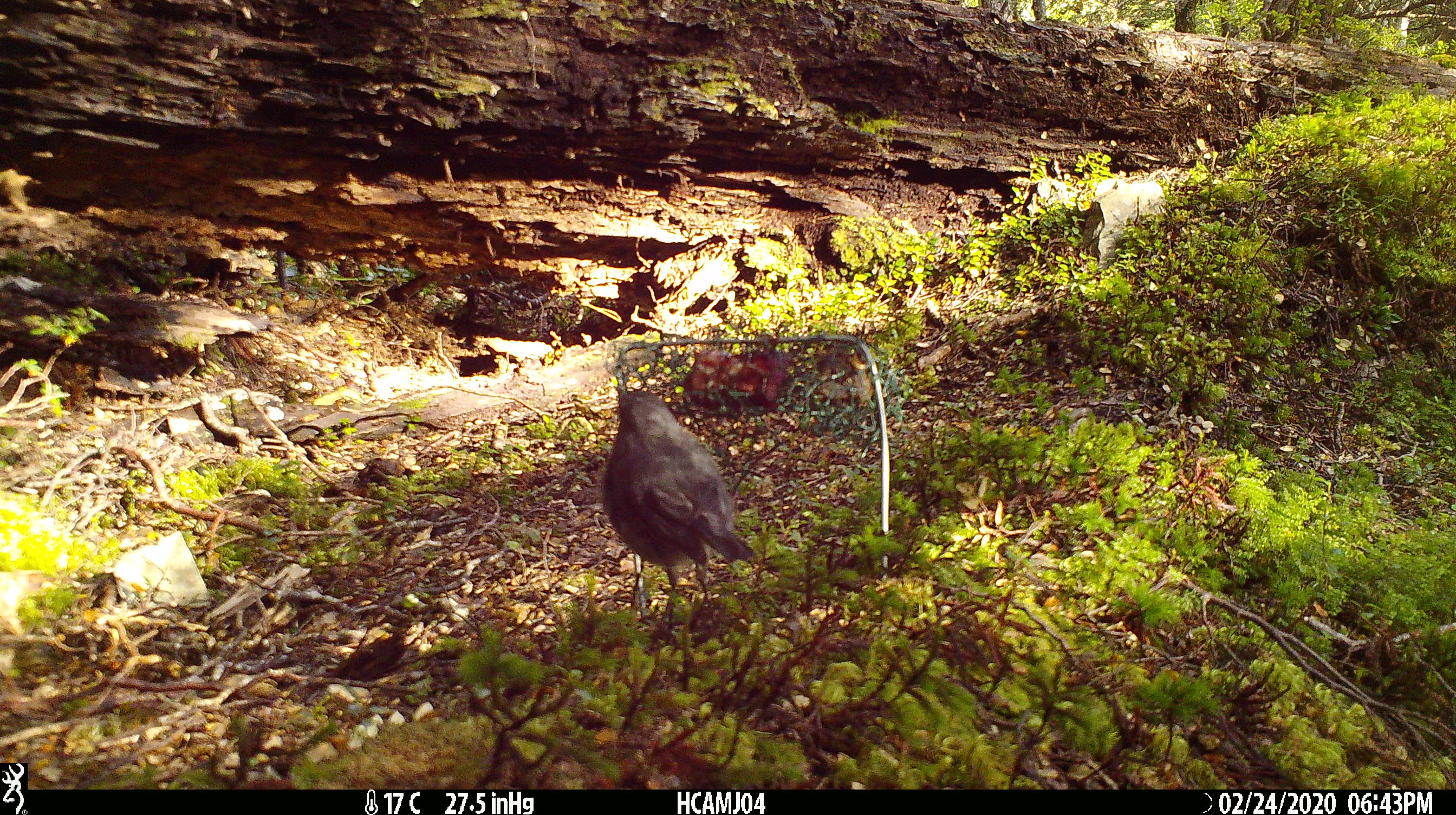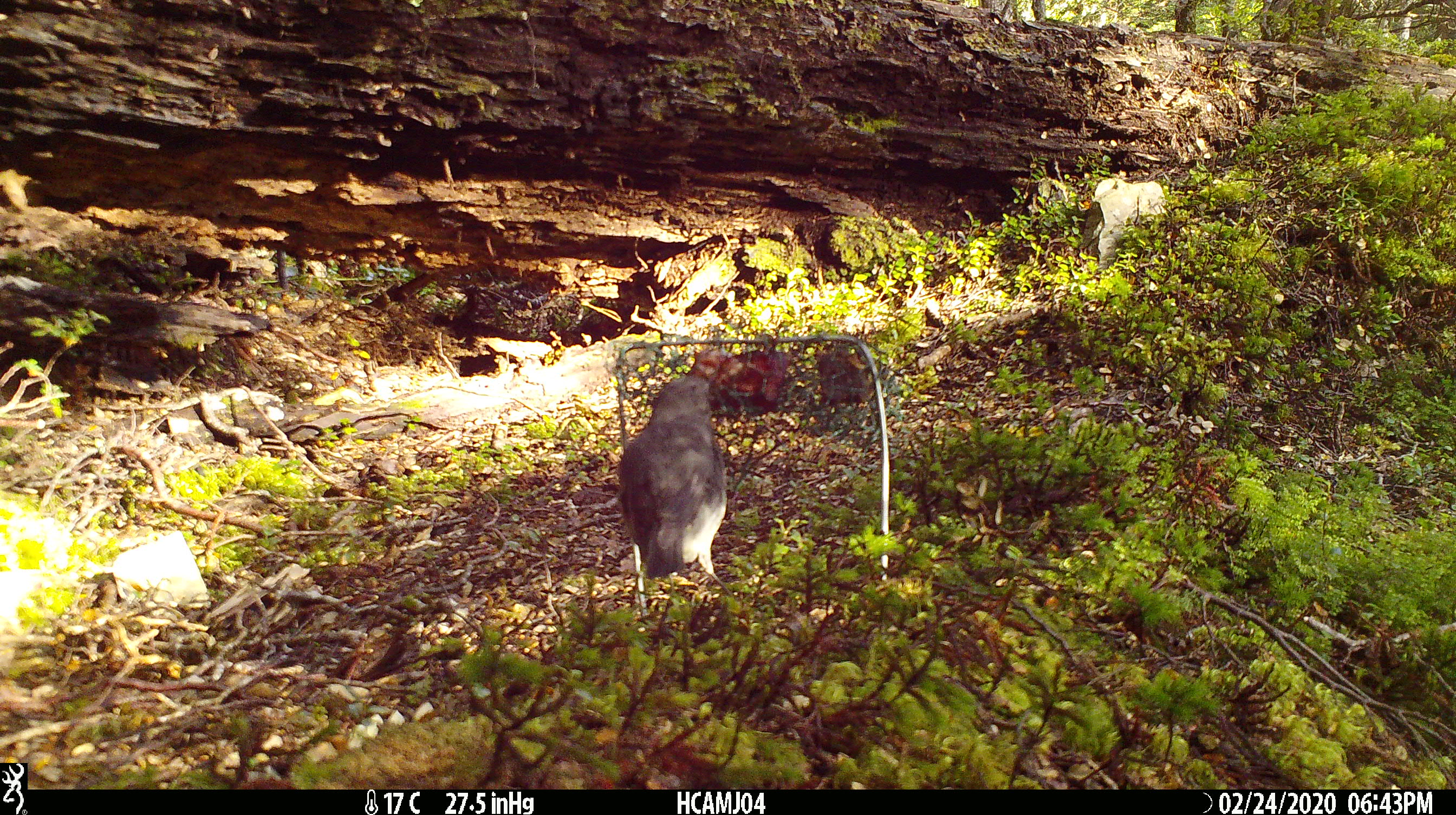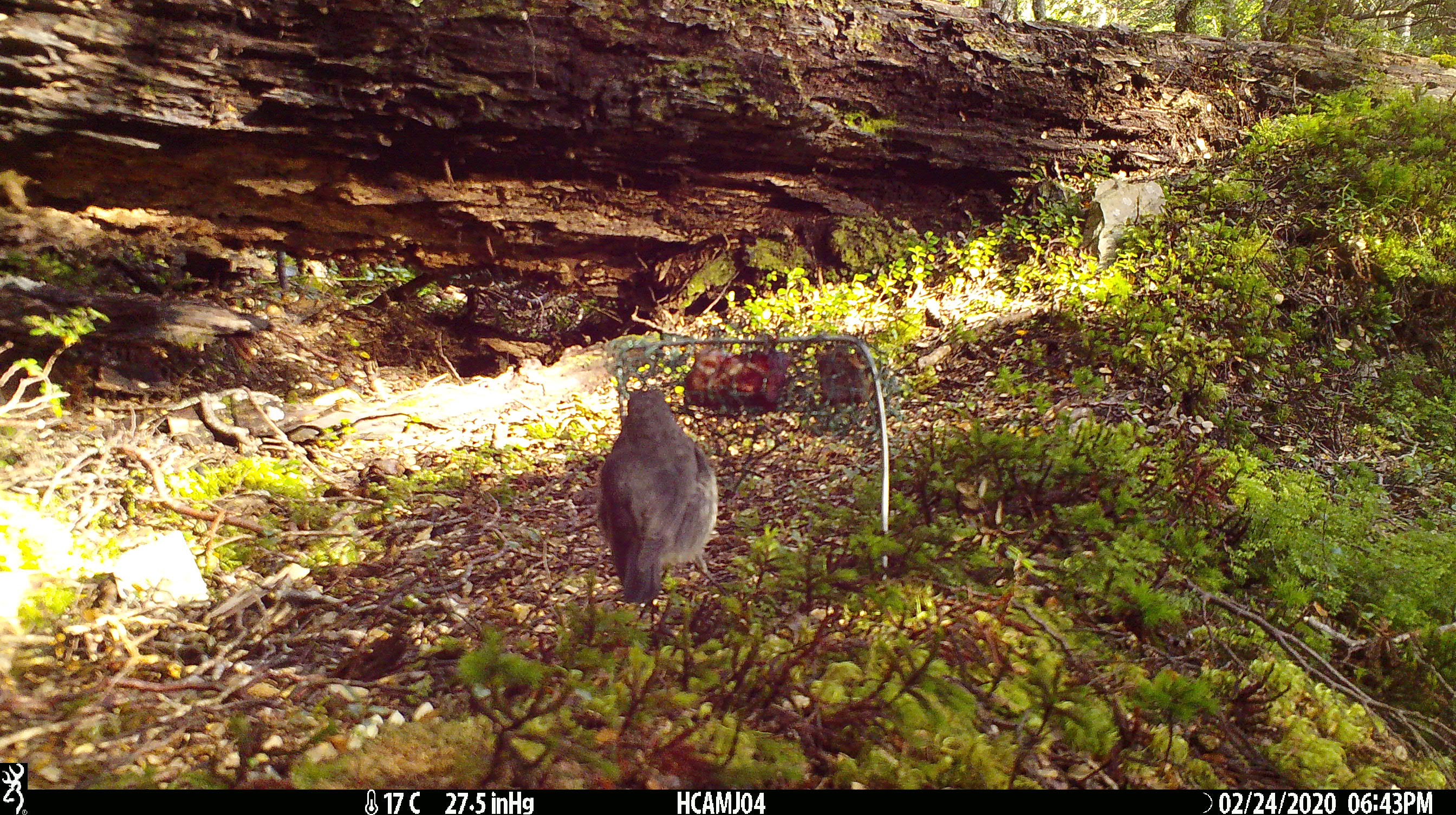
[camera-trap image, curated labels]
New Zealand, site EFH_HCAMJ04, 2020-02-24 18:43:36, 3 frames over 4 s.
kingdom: Animalia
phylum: Chordata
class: Aves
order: Passeriformes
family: Petroicidae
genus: Petroica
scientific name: Petroica australis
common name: new zealand robin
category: robin